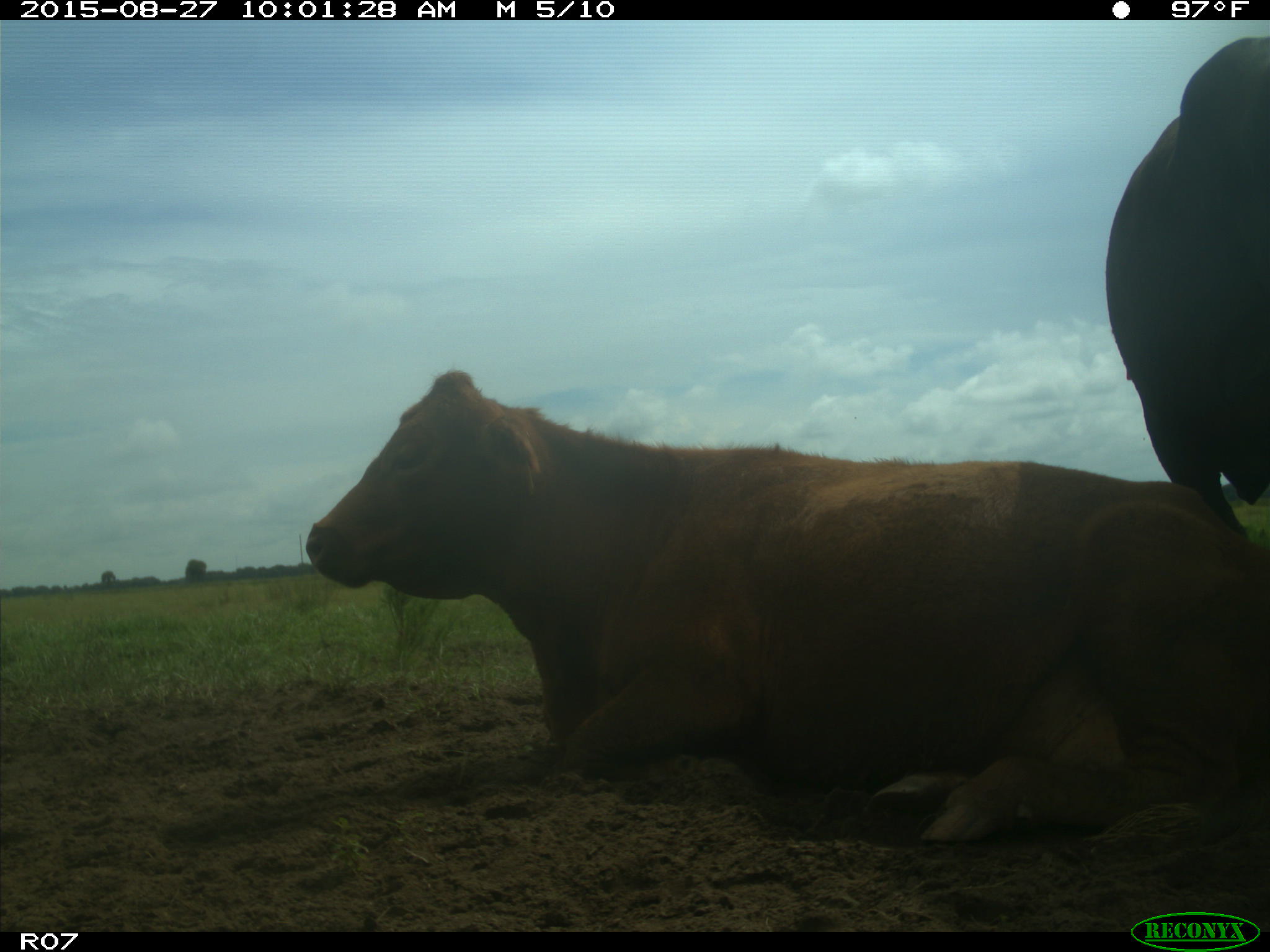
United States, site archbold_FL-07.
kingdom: Animalia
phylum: Chordata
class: Mammalia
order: Artiodactyla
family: Bovidae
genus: Bos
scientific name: Bos taurus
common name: domestic cow